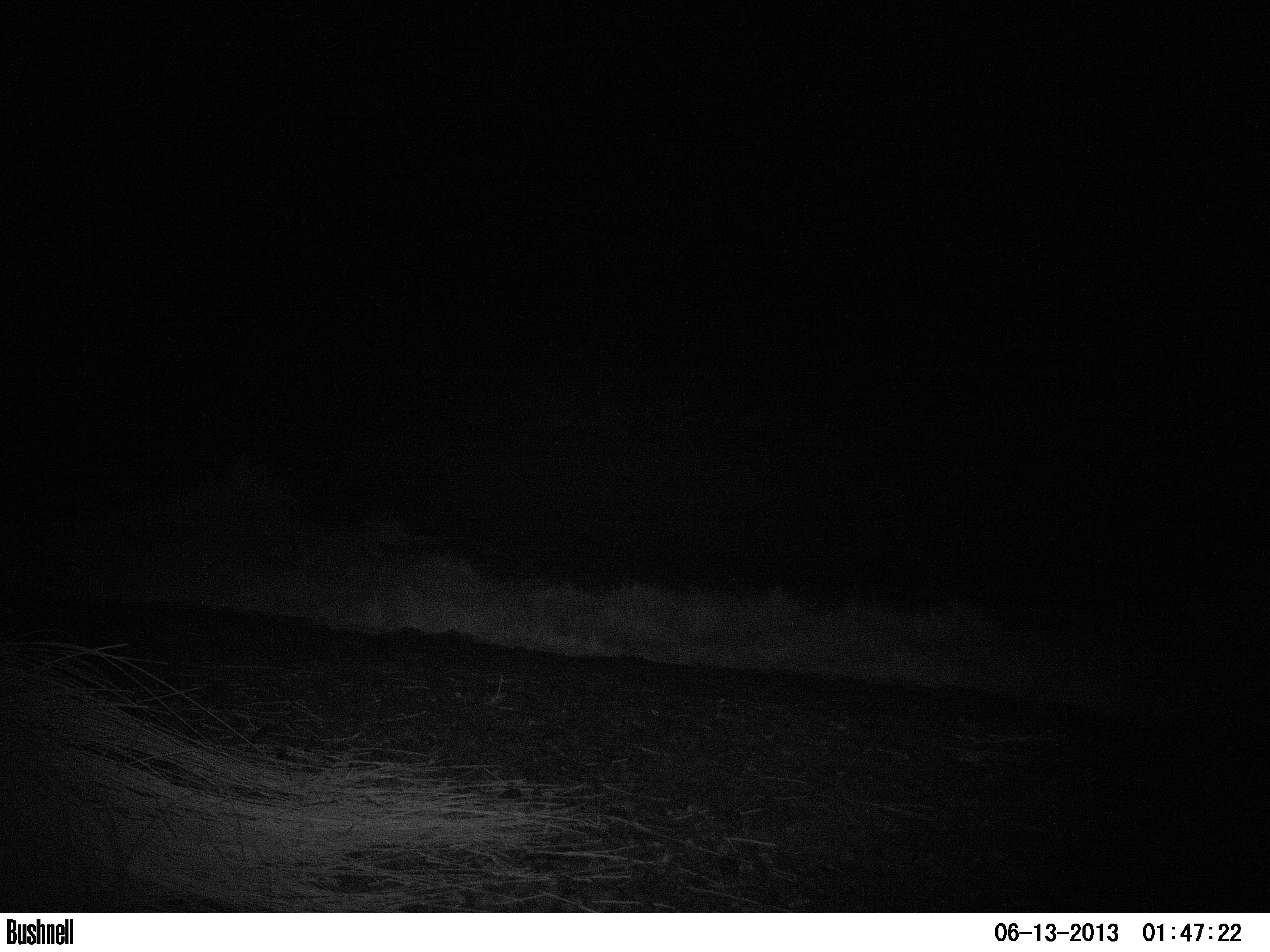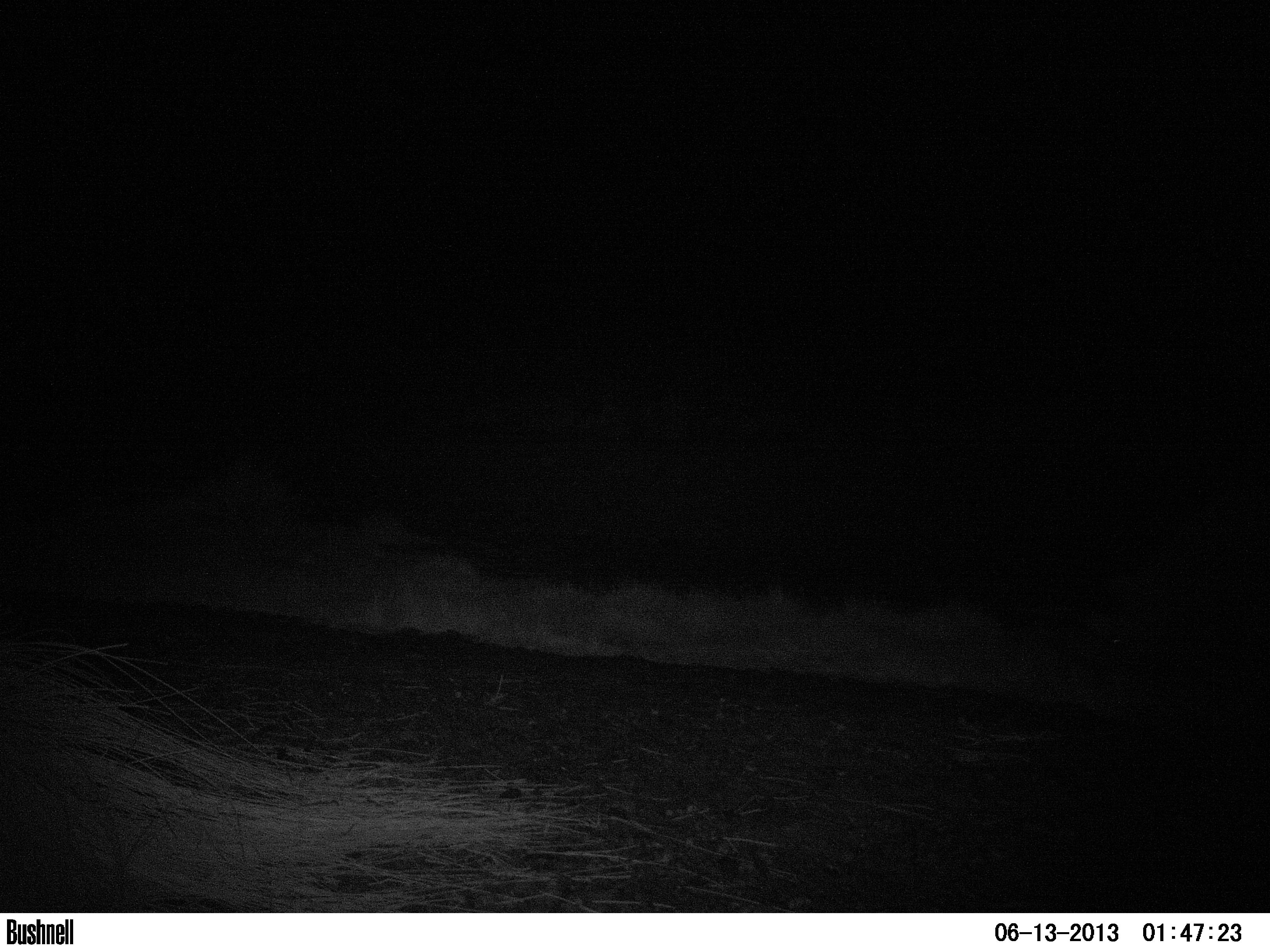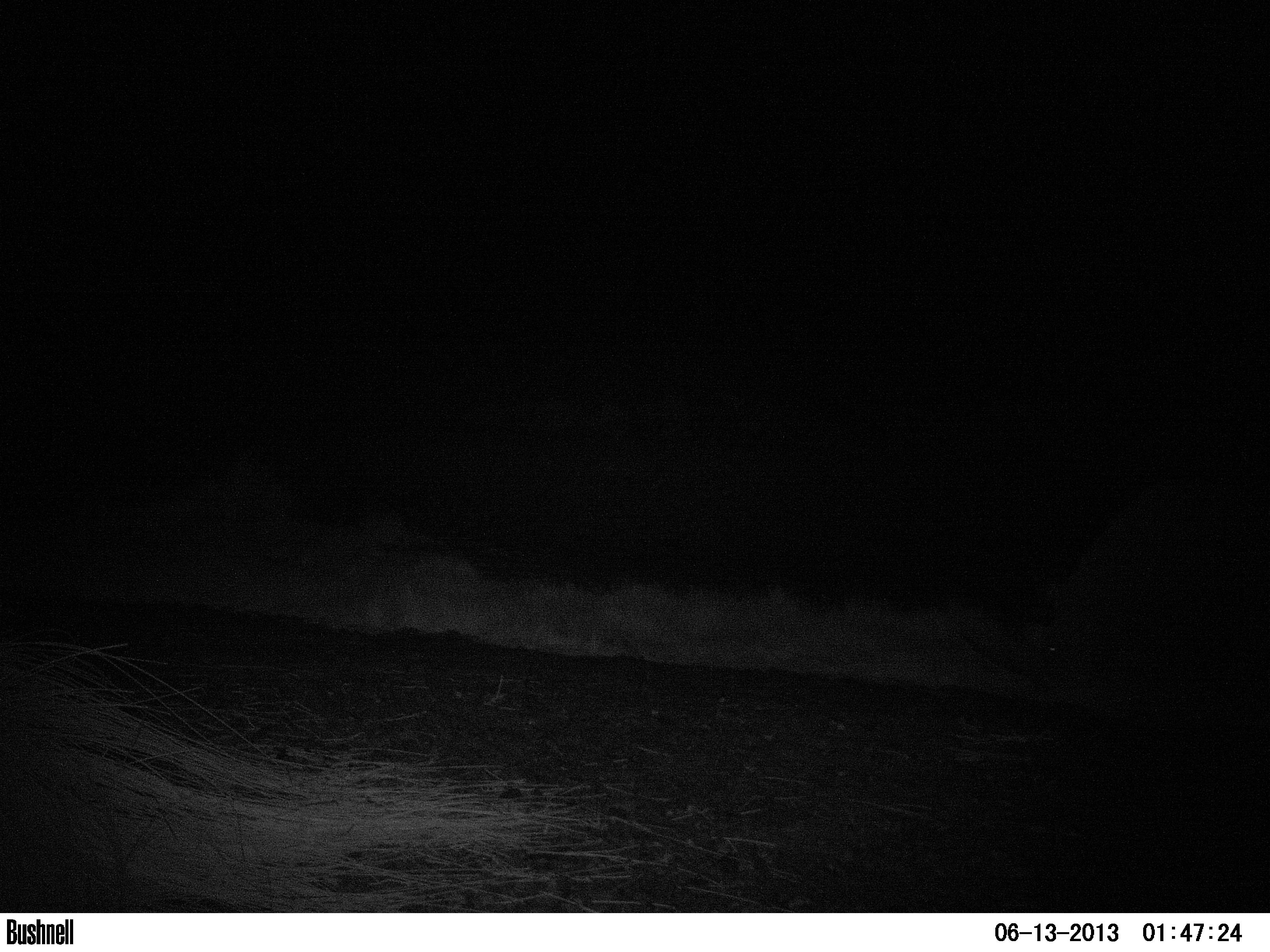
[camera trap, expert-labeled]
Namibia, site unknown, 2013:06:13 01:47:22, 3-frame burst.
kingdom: Animalia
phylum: Chordata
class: Mammalia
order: Perissodactyla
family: Rhinocerotidae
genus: Diceros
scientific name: Diceros bicornis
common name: black rhinoceros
Diceros bicornis (black rhinoceros).